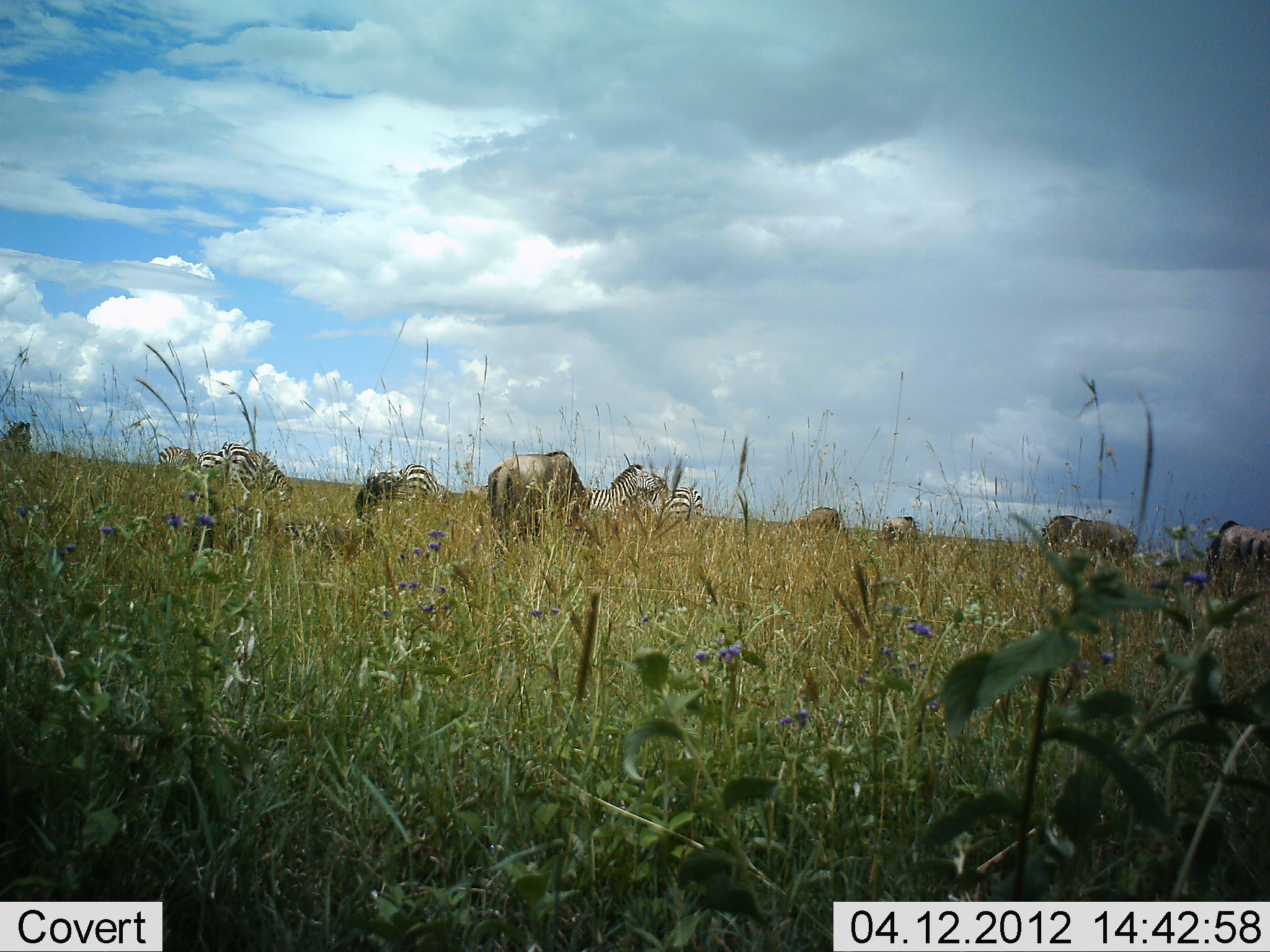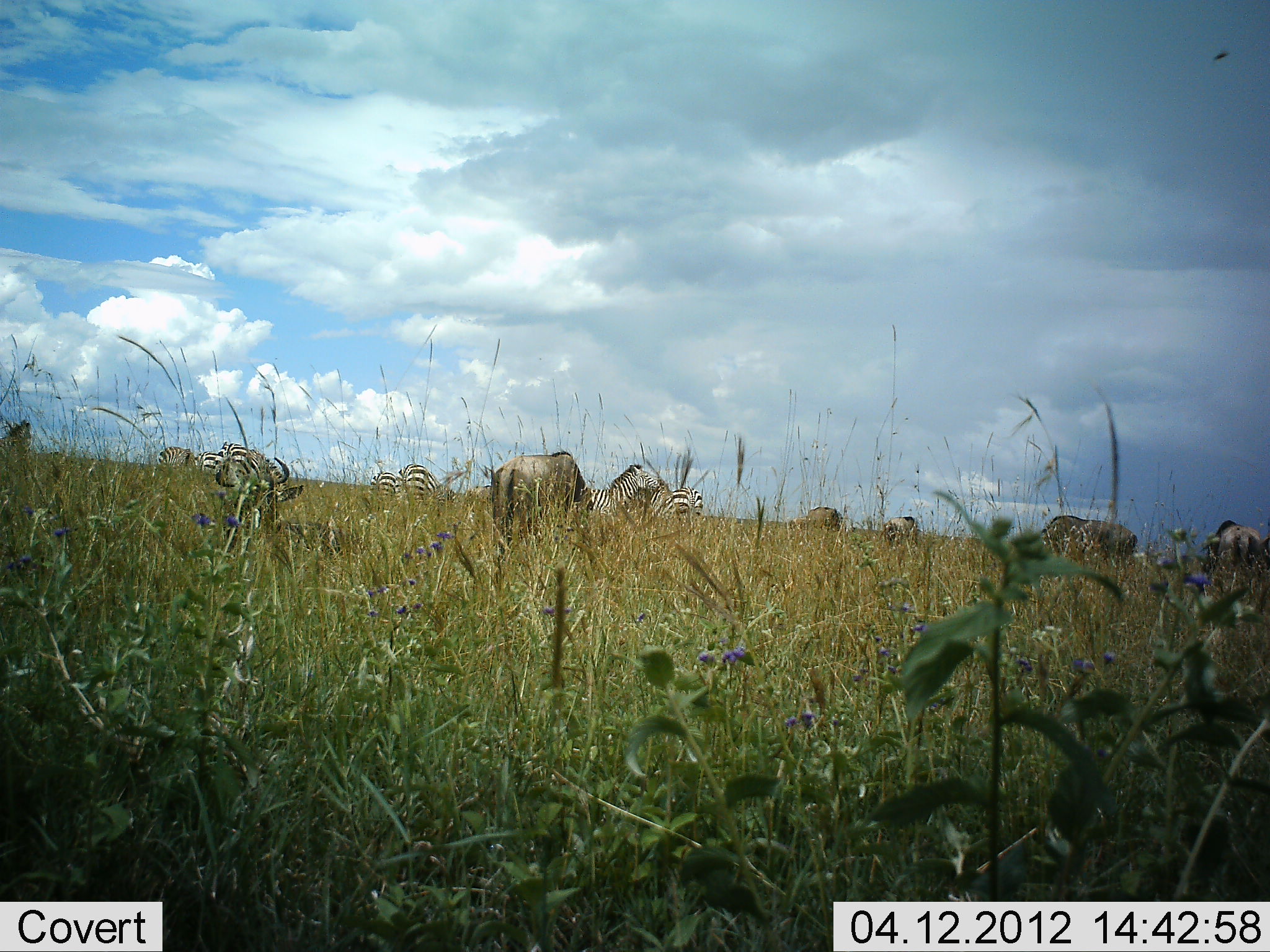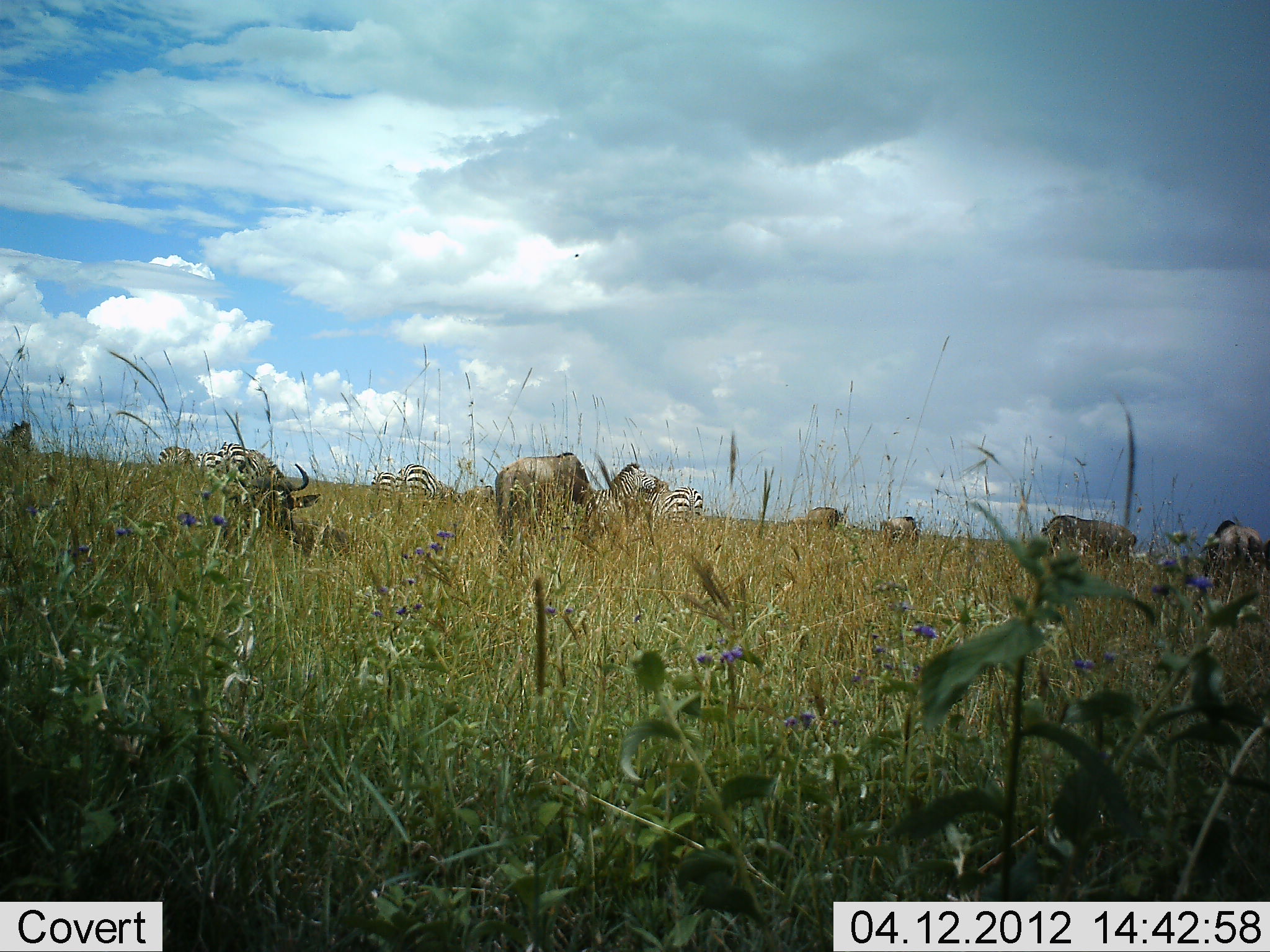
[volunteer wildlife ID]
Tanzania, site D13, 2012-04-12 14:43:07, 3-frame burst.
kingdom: Animalia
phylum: Chordata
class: Mammalia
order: Artiodactyla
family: Bovidae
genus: Connochaetes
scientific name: Connochaetes taurinus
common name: blue wildebeest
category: wildebeest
Wildebeest (blue wildebeest) (Connochaetes taurinus), count 5. Behavior (volunteer vote fractions): standing 33%, resting 58%, moving 0%, interacting 0%. Young present (vote fraction): 0%. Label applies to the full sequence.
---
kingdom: Animalia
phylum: Chordata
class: Mammalia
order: Perissodactyla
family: Equidae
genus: Equus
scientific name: Equus quagga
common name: plains zebra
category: zebra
Zebra (plains zebra) (Equus quagga), count 7. Behavior (volunteer vote fractions): standing 64%, resting 7%, moving 0%, interacting 14%. Young present (vote fraction): 0%. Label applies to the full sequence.